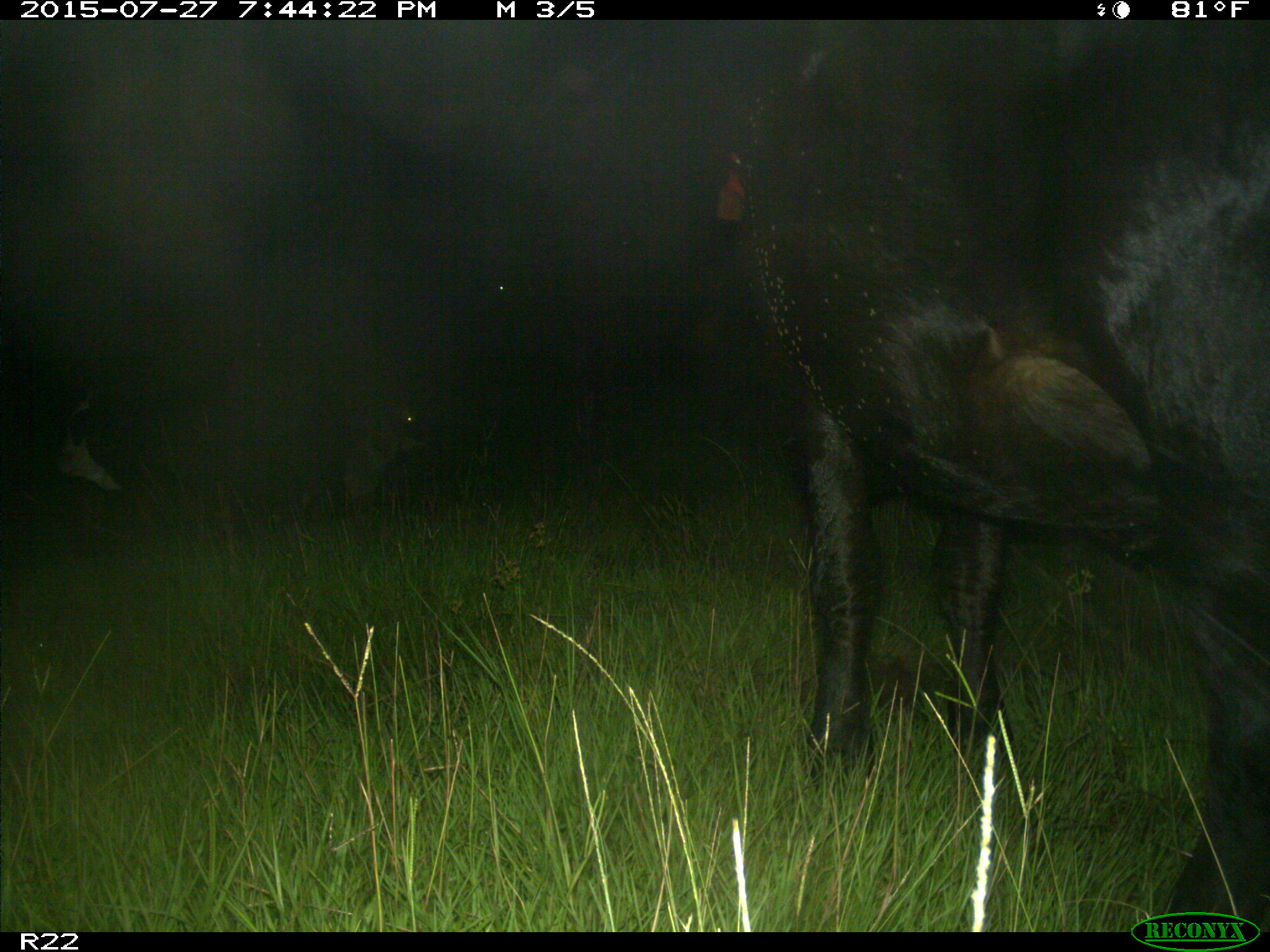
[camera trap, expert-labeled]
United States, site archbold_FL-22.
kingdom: Animalia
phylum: Chordata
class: Mammalia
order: Artiodactyla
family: Bovidae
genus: Bos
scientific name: Bos taurus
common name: domestic cow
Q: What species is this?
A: Bos taurus (domestic cow).